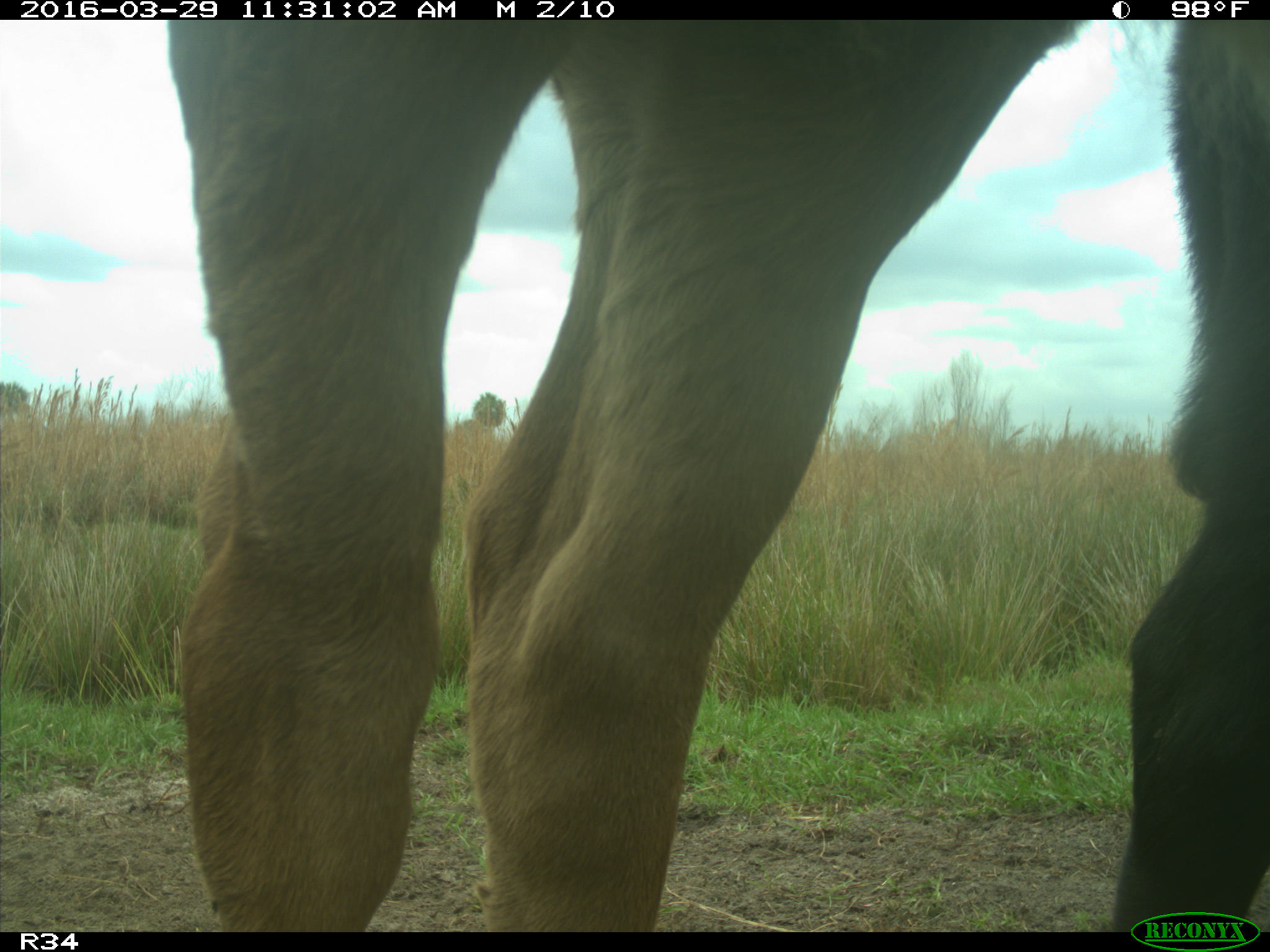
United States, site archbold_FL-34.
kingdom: Animalia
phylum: Chordata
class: Mammalia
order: Artiodactyla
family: Bovidae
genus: Bos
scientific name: Bos taurus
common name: domestic cow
Bos taurus (domestic cow).